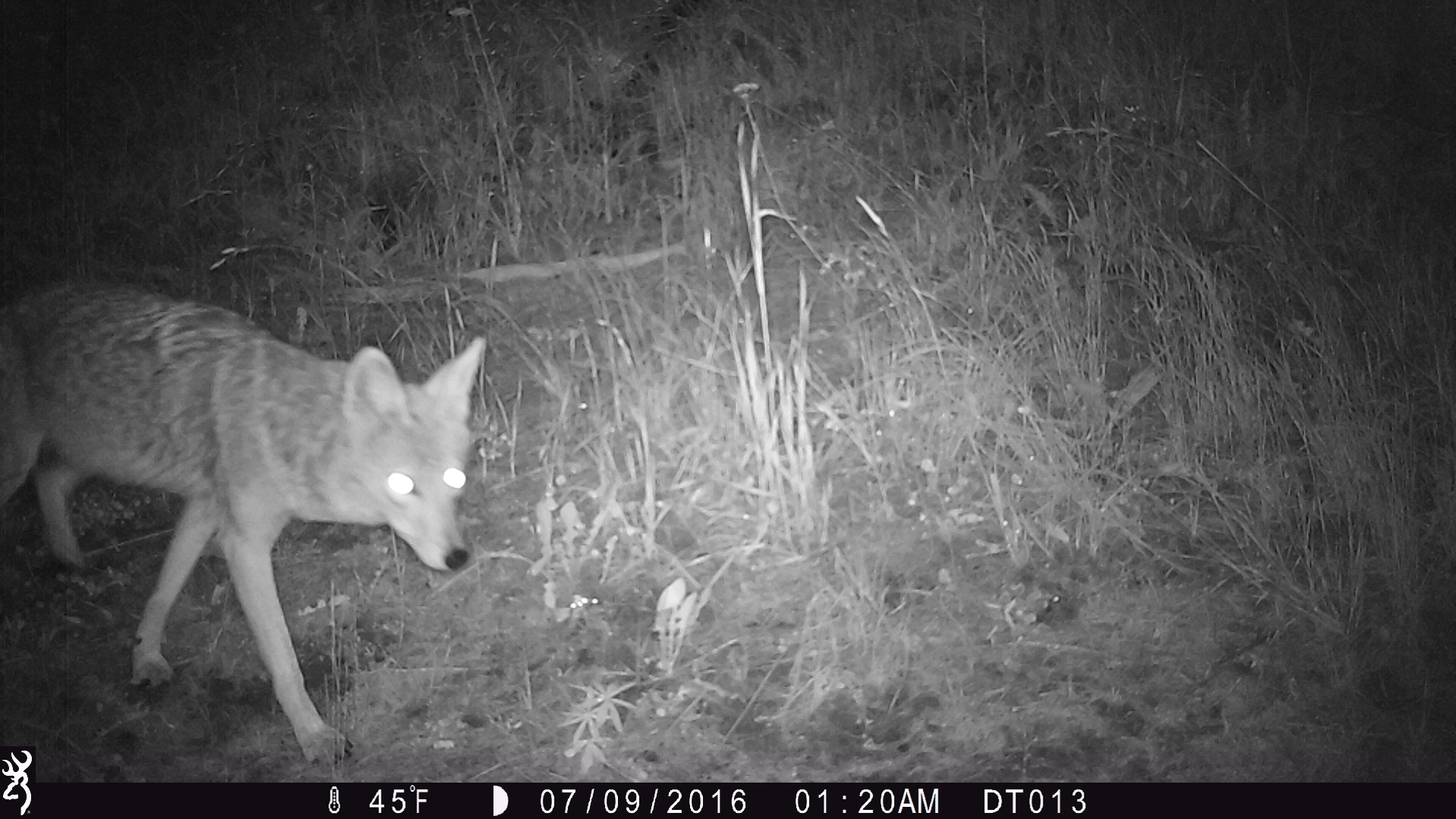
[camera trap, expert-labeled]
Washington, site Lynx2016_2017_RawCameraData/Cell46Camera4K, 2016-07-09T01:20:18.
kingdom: Animalia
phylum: Chordata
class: Mammalia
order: Carnivora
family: Canidae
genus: Canis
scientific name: Canis latrans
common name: coyote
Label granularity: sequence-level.